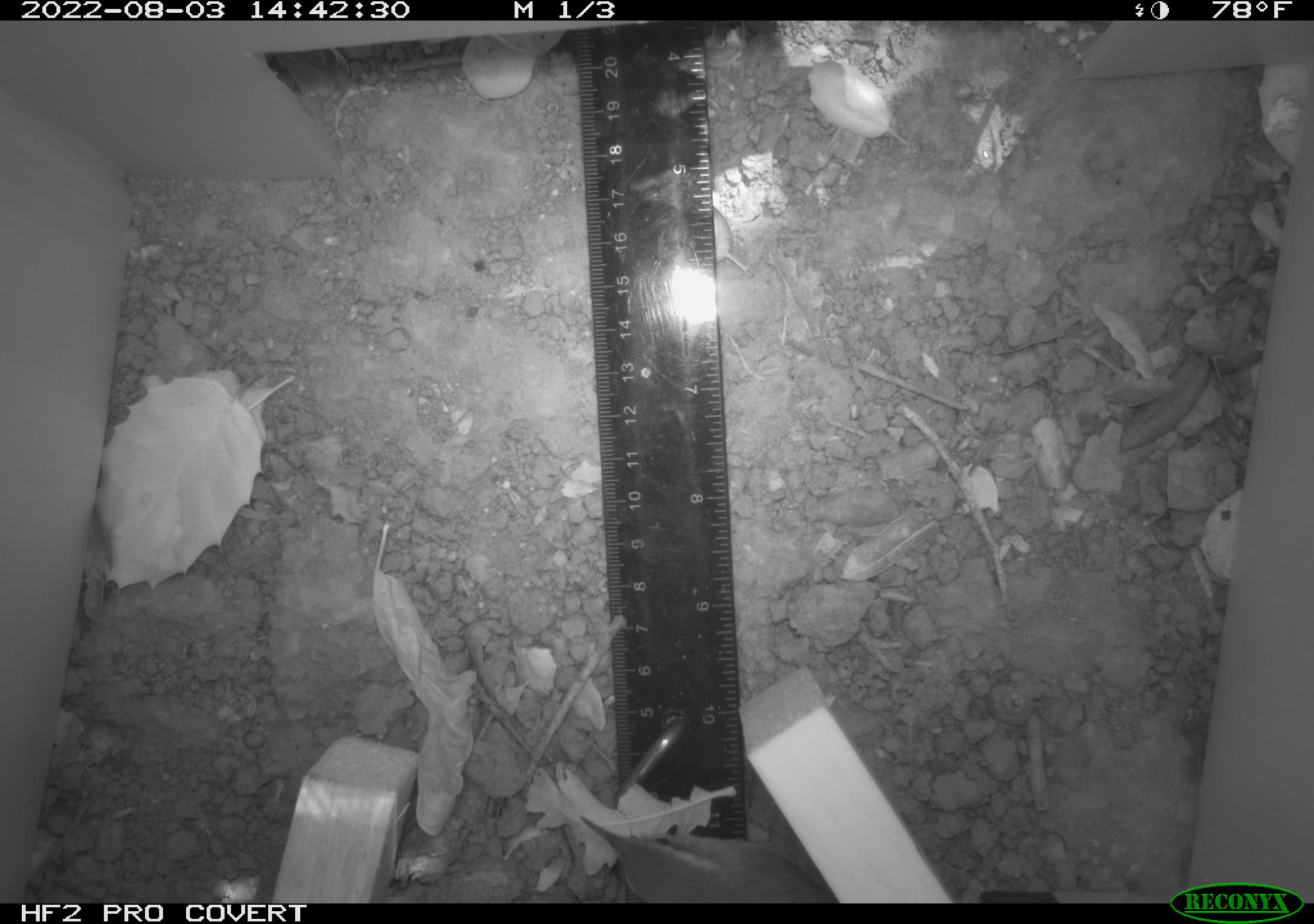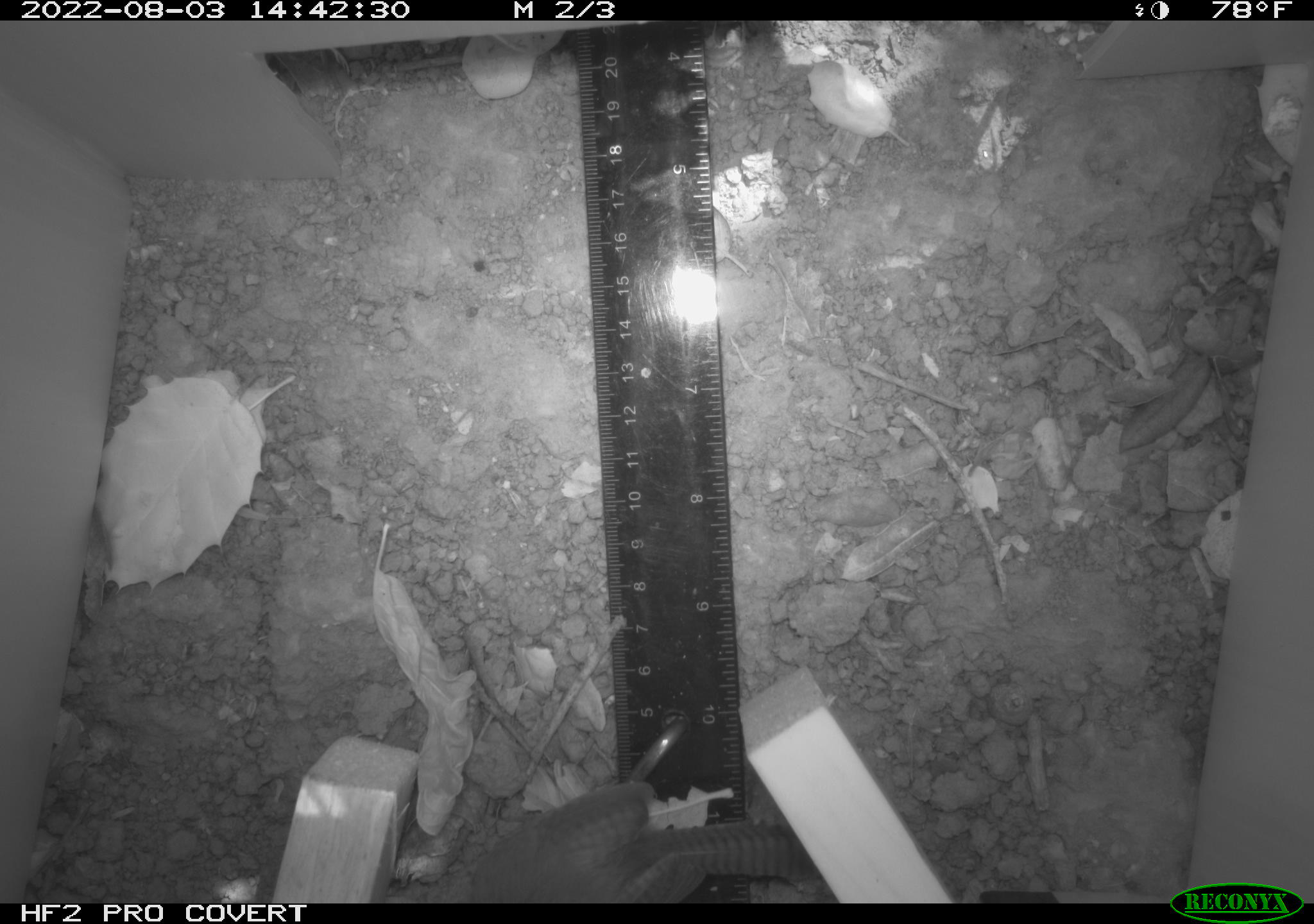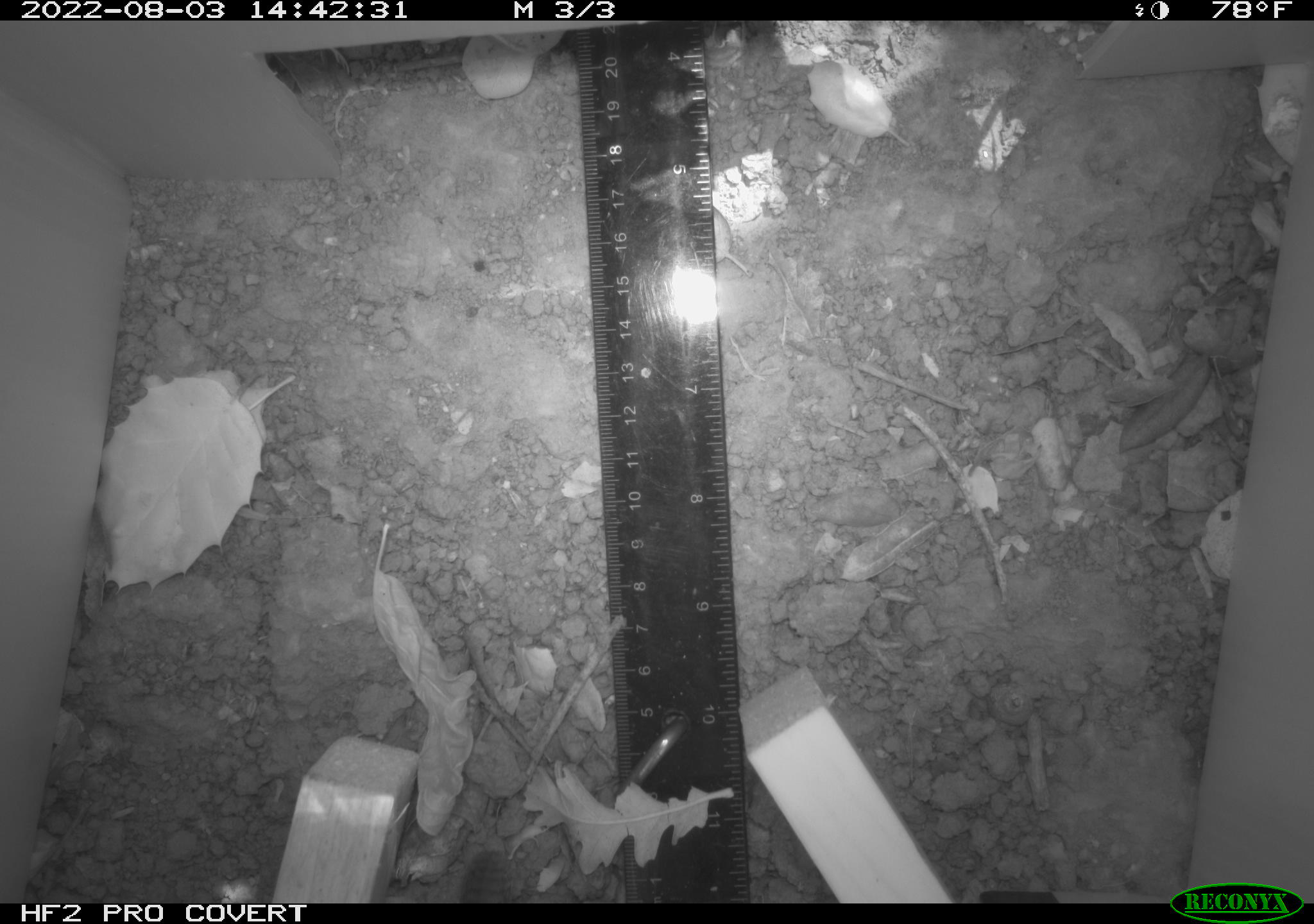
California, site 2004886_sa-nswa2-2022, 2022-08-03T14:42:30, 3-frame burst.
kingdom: Animalia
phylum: Chordata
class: Aves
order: Passeriformes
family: Troglodytidae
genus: Thryomanes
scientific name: Thryomanes bewickii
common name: bewick's wren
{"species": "bewick's wren (Thryomanes bewickii)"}